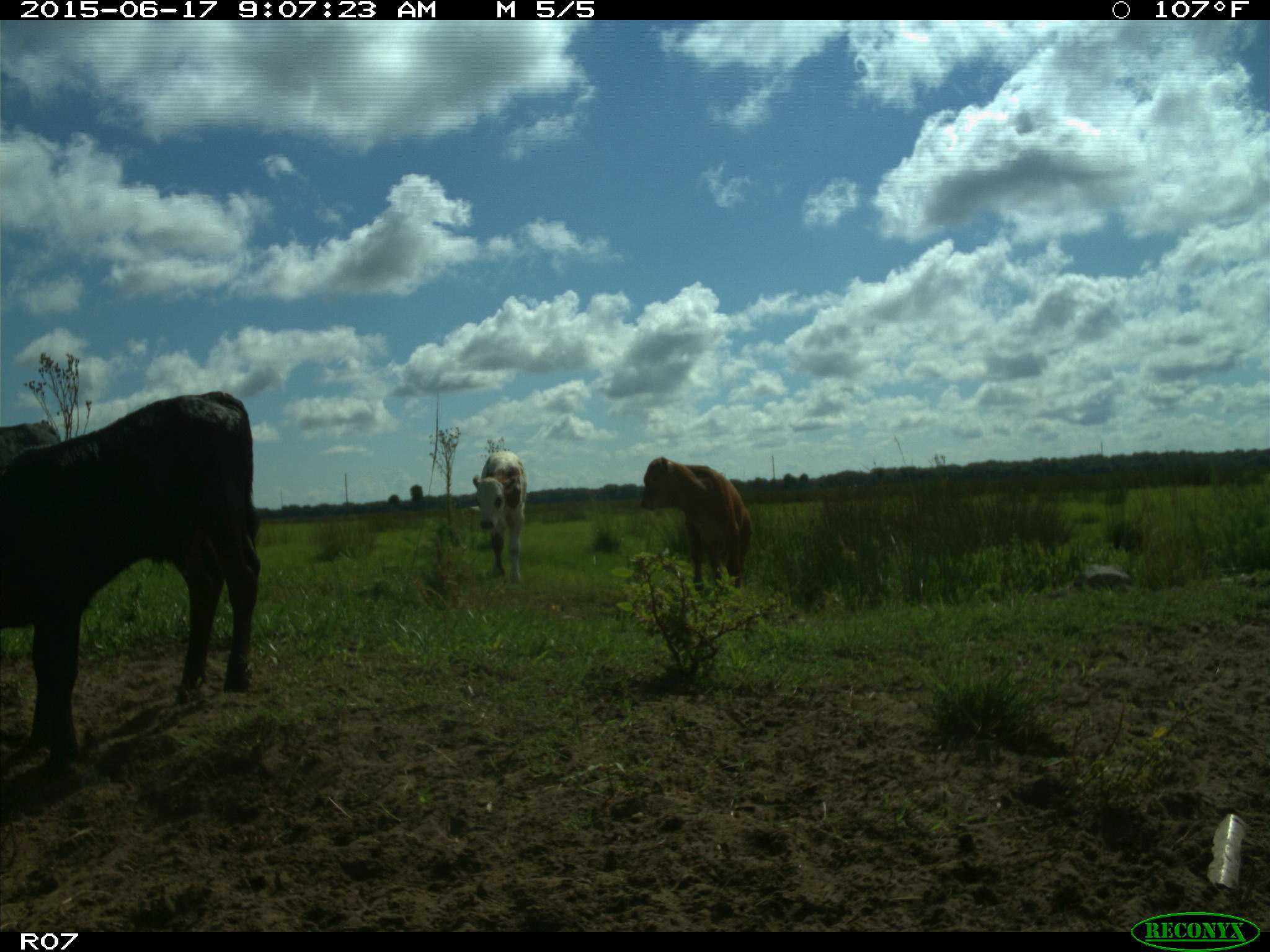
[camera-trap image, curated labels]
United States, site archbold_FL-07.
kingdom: Animalia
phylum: Chordata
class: Mammalia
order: Artiodactyla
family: Bovidae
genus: Bos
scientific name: Bos taurus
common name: domestic cow